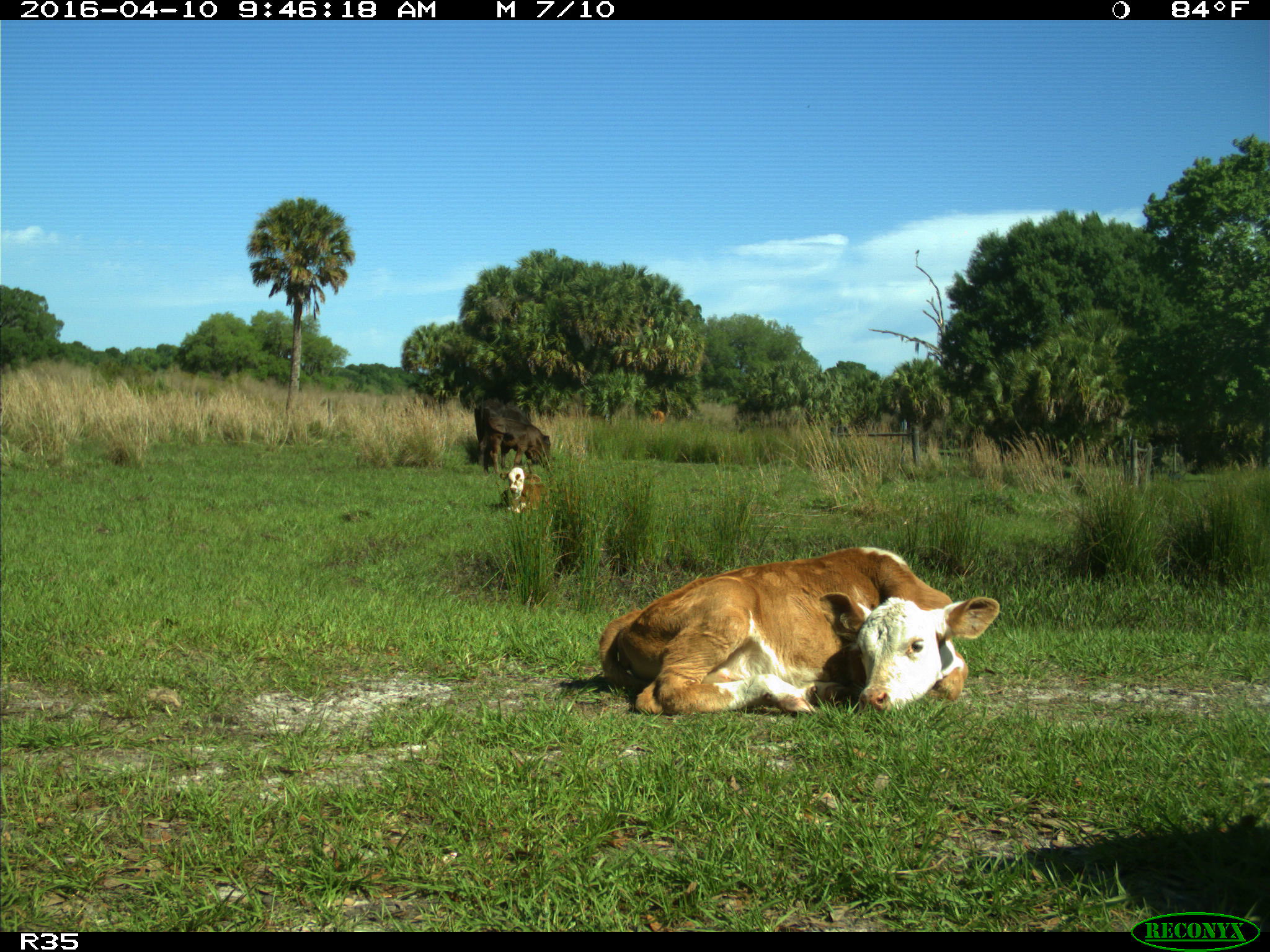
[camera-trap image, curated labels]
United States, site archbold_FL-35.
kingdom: Animalia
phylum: Chordata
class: Mammalia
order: Artiodactyla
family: Bovidae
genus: Bos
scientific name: Bos taurus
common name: domestic cow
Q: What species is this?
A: Bos taurus (domestic cow).